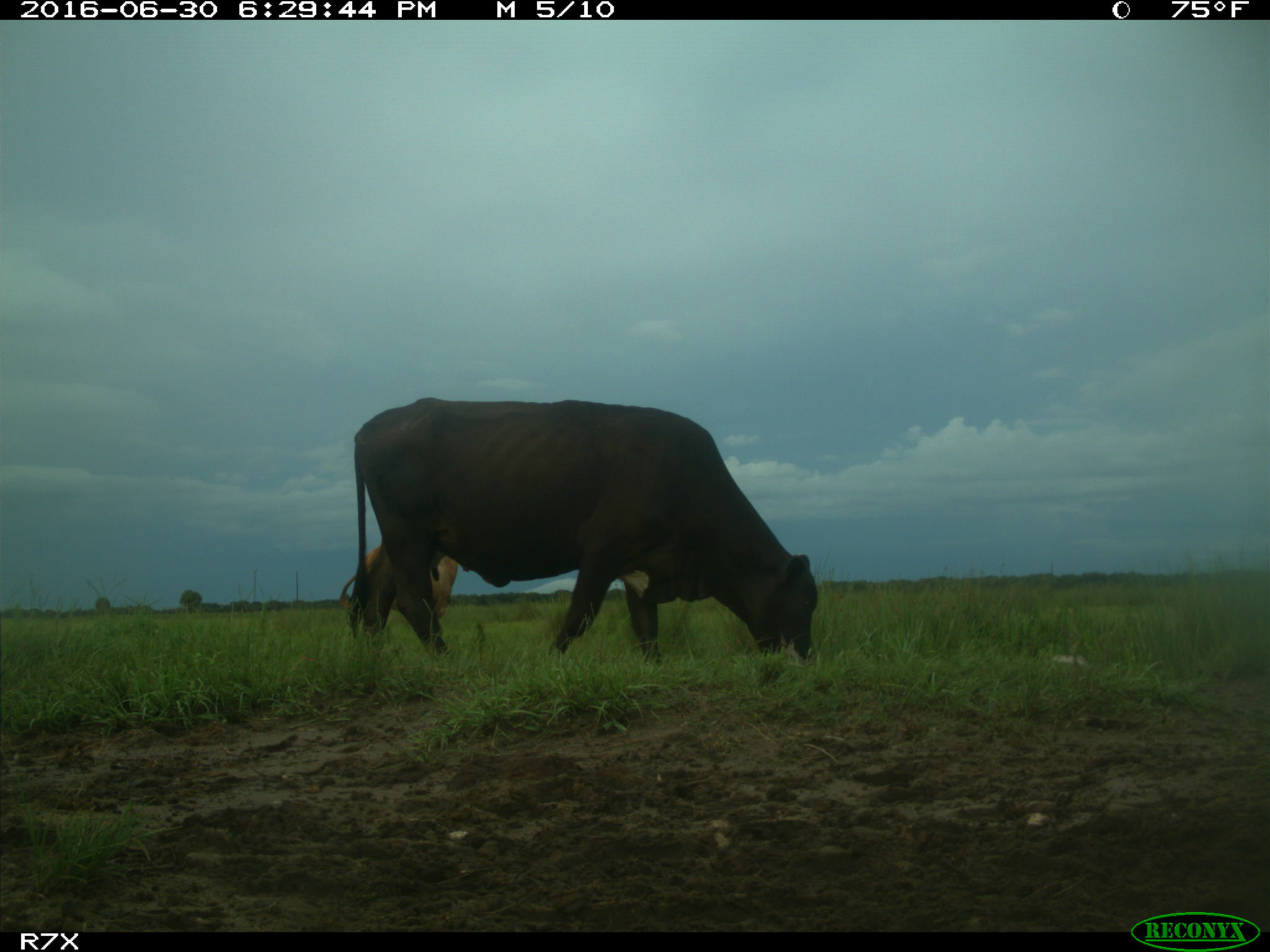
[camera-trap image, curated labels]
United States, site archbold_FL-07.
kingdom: Animalia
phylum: Chordata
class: Mammalia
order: Artiodactyla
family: Bovidae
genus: Bos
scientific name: Bos taurus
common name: domestic cow